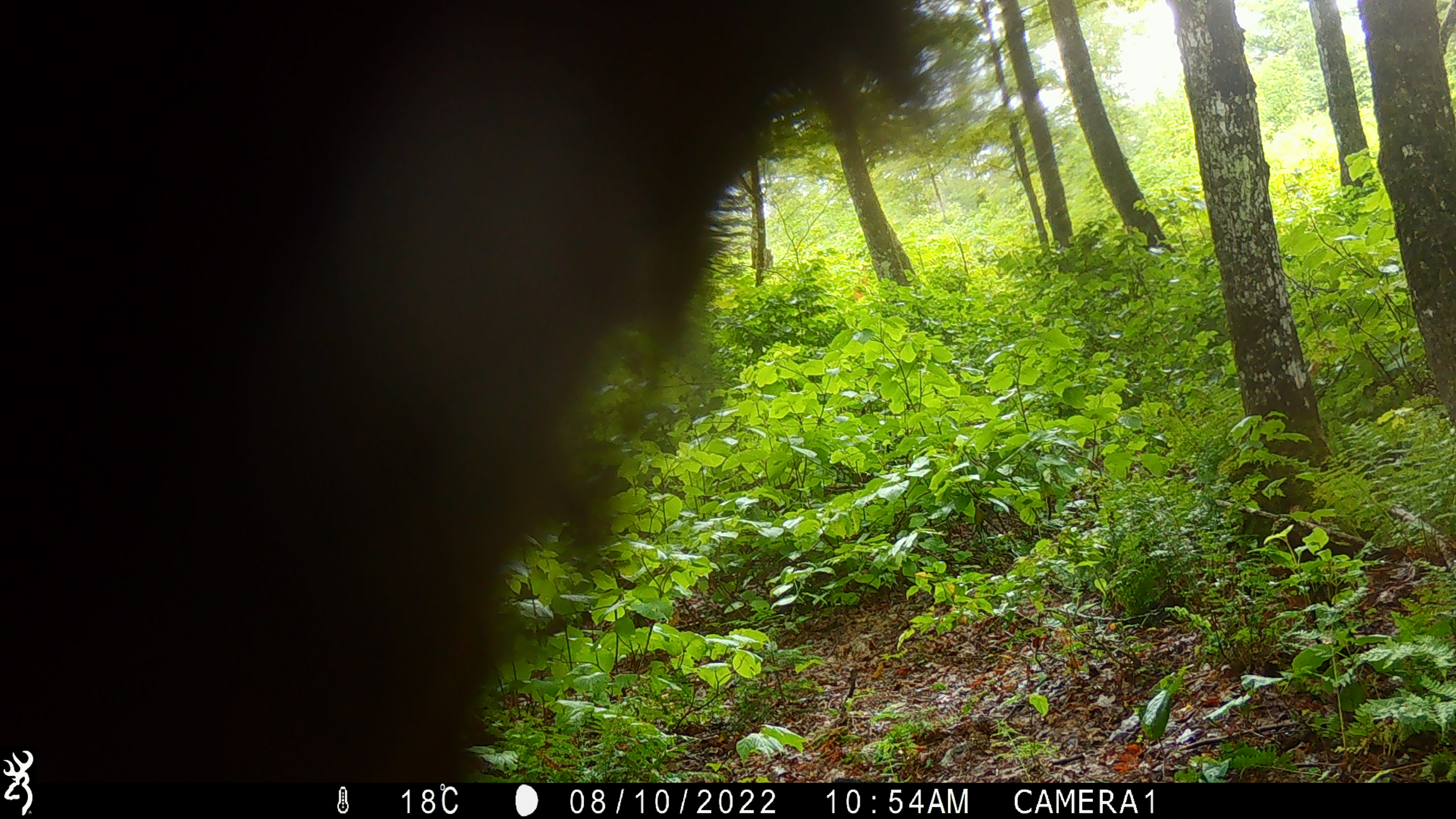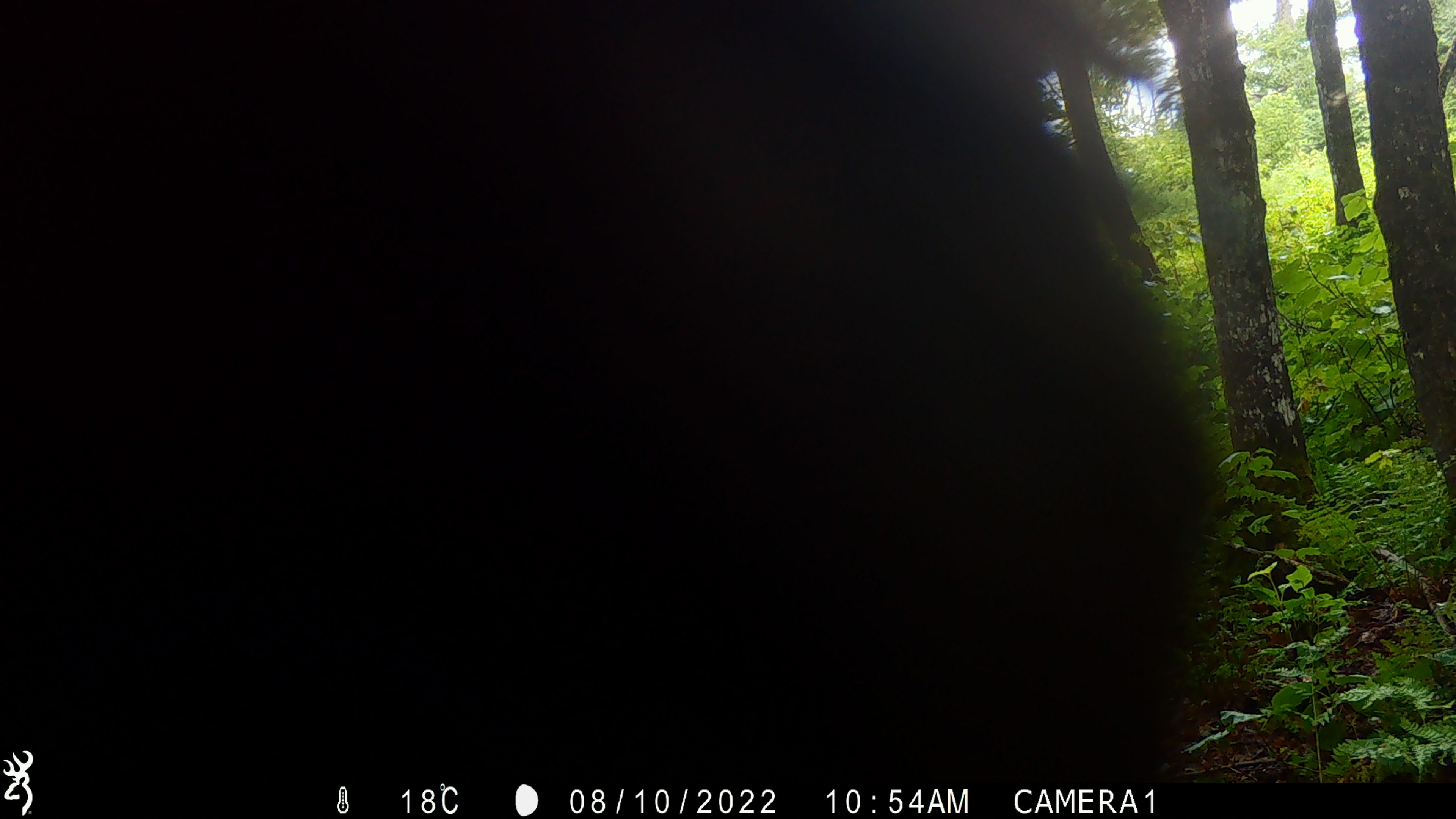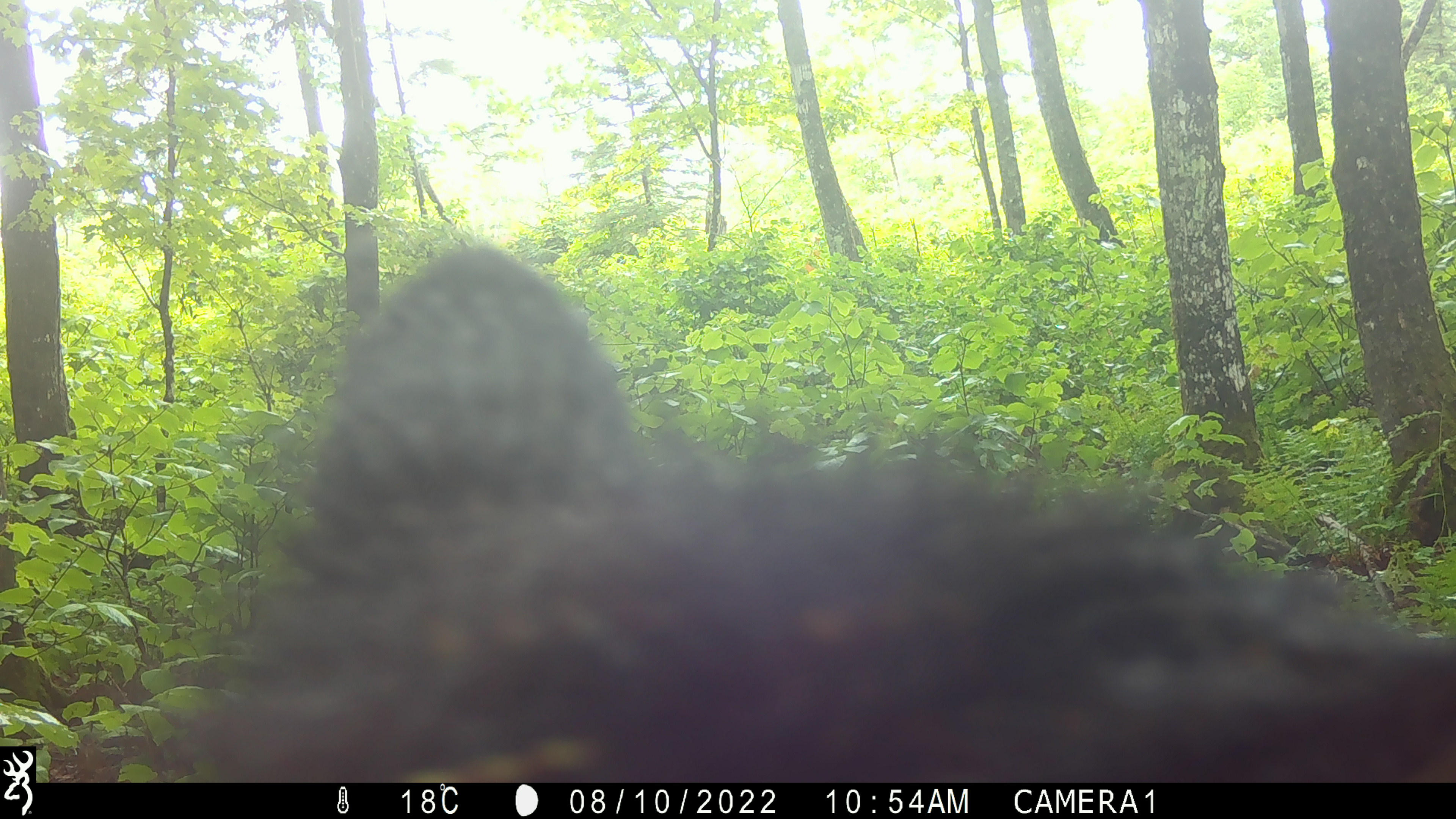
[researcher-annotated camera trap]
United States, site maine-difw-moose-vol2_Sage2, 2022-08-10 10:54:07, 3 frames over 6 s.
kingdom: Animalia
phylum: Chordata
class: Mammalia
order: Carnivora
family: Ursidae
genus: Ursus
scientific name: Ursus americanus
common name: black bear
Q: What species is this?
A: Black bear (Ursus americanus).